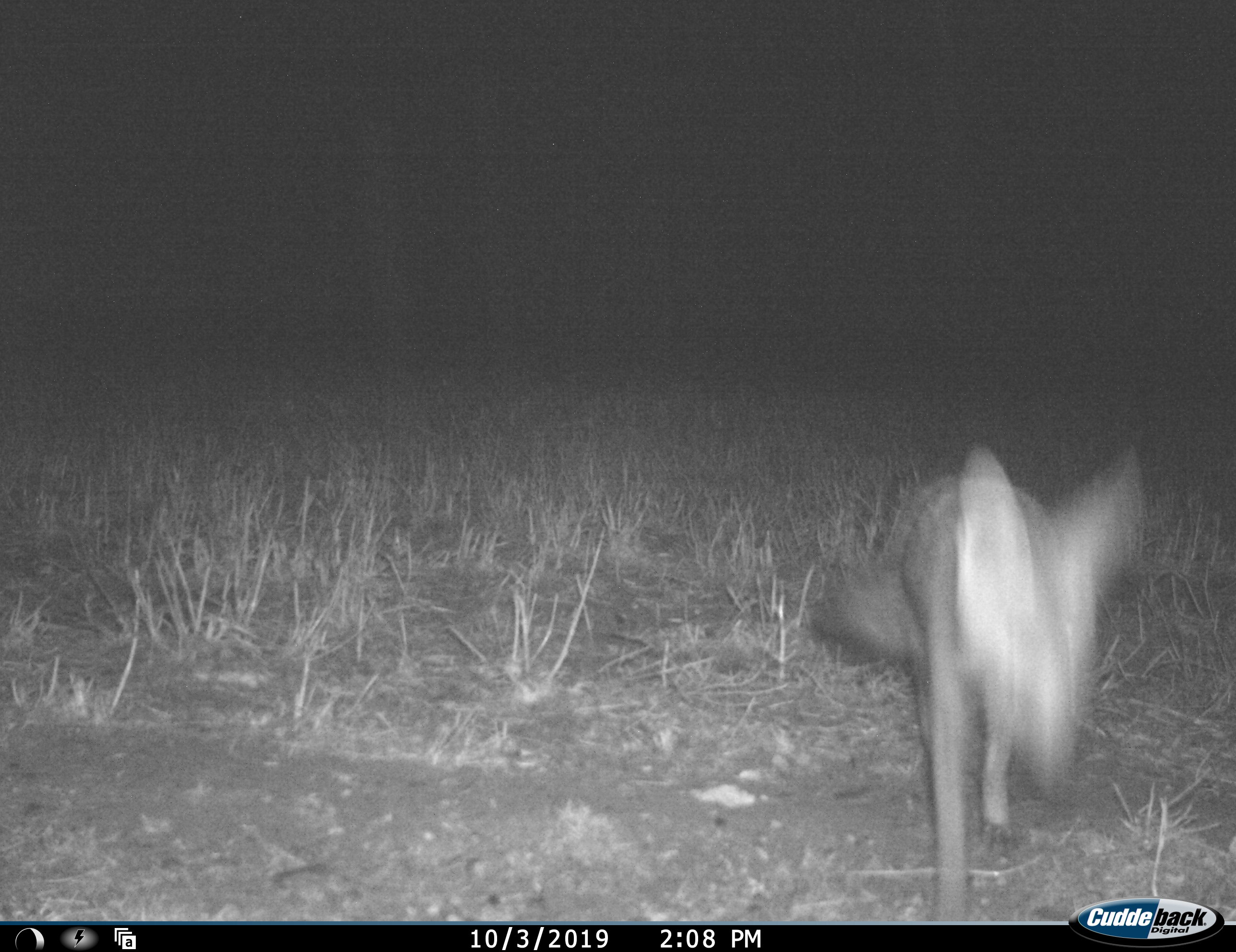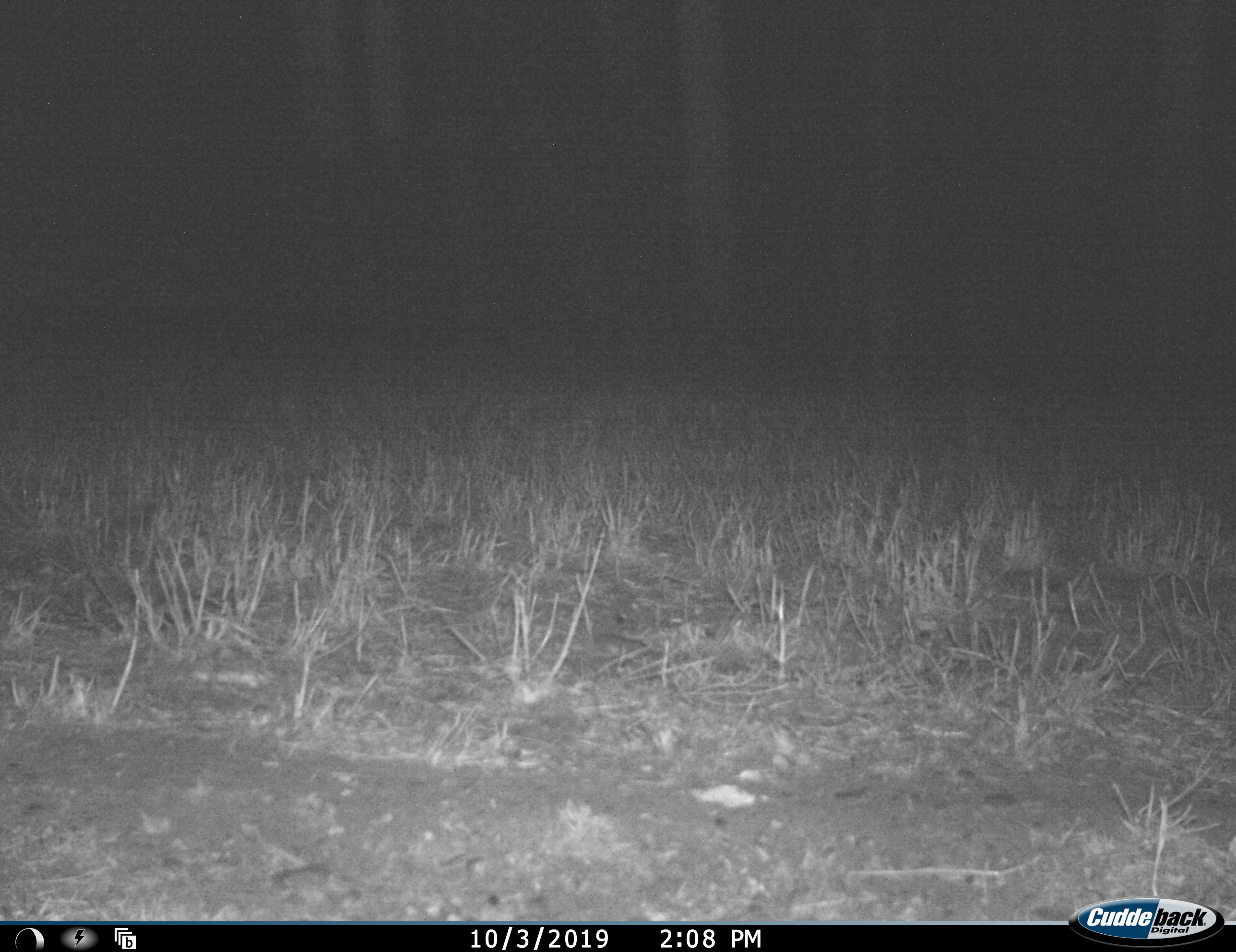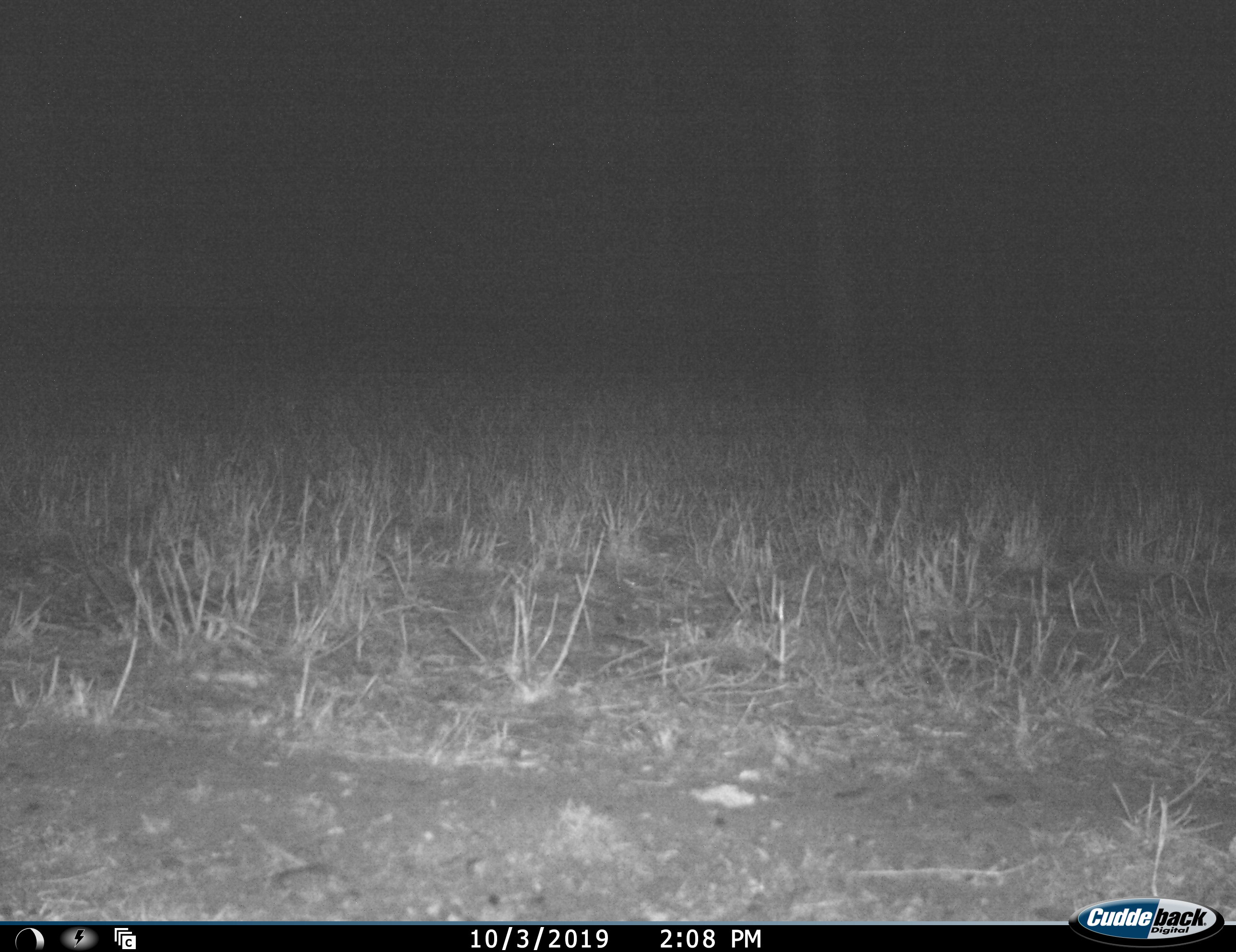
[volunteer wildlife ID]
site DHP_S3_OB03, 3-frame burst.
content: unidentified animal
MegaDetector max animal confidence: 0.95